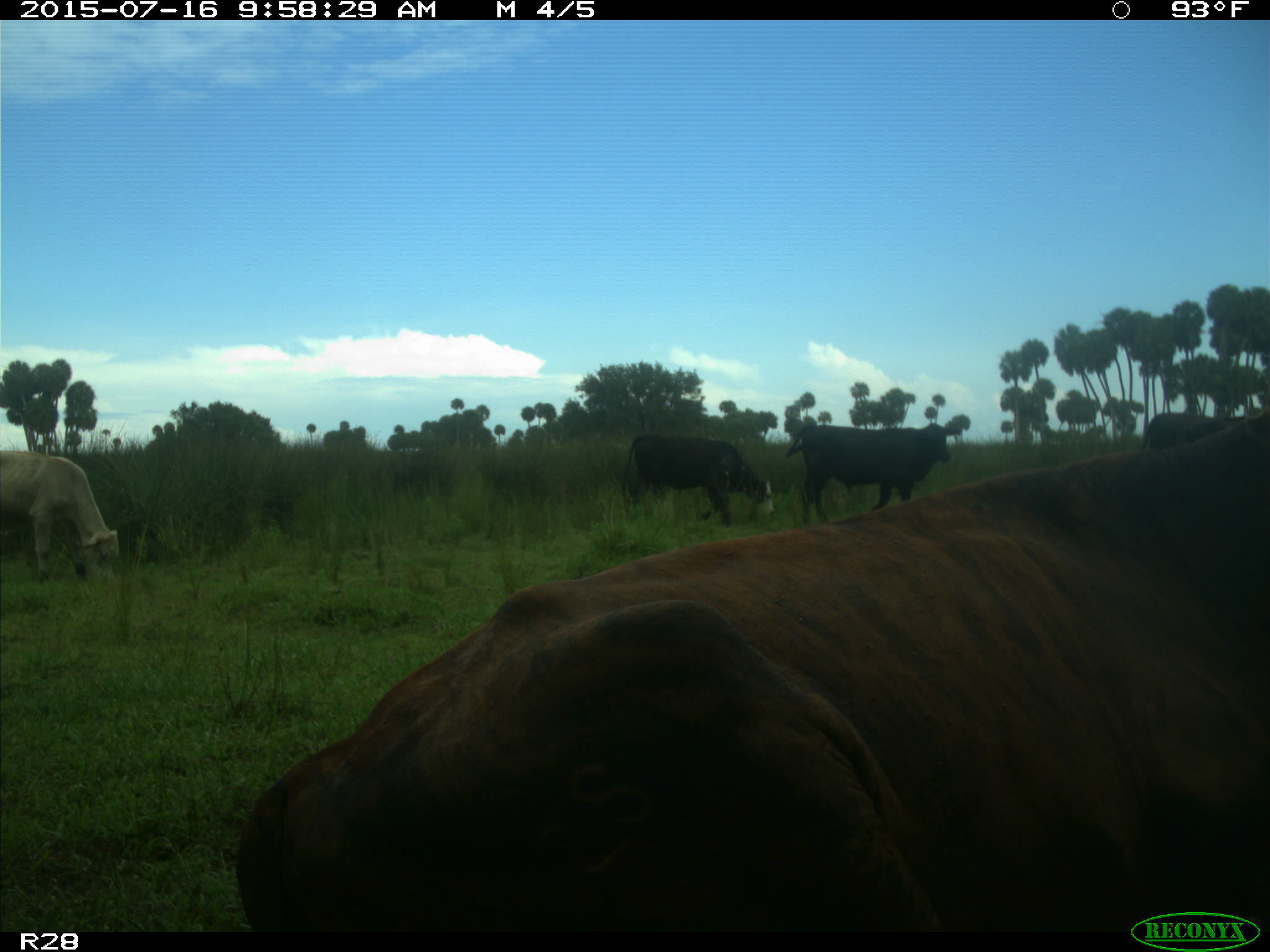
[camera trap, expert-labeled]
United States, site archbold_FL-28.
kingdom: Animalia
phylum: Chordata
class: Mammalia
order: Artiodactyla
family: Bovidae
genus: Bos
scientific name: Bos taurus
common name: domestic cow